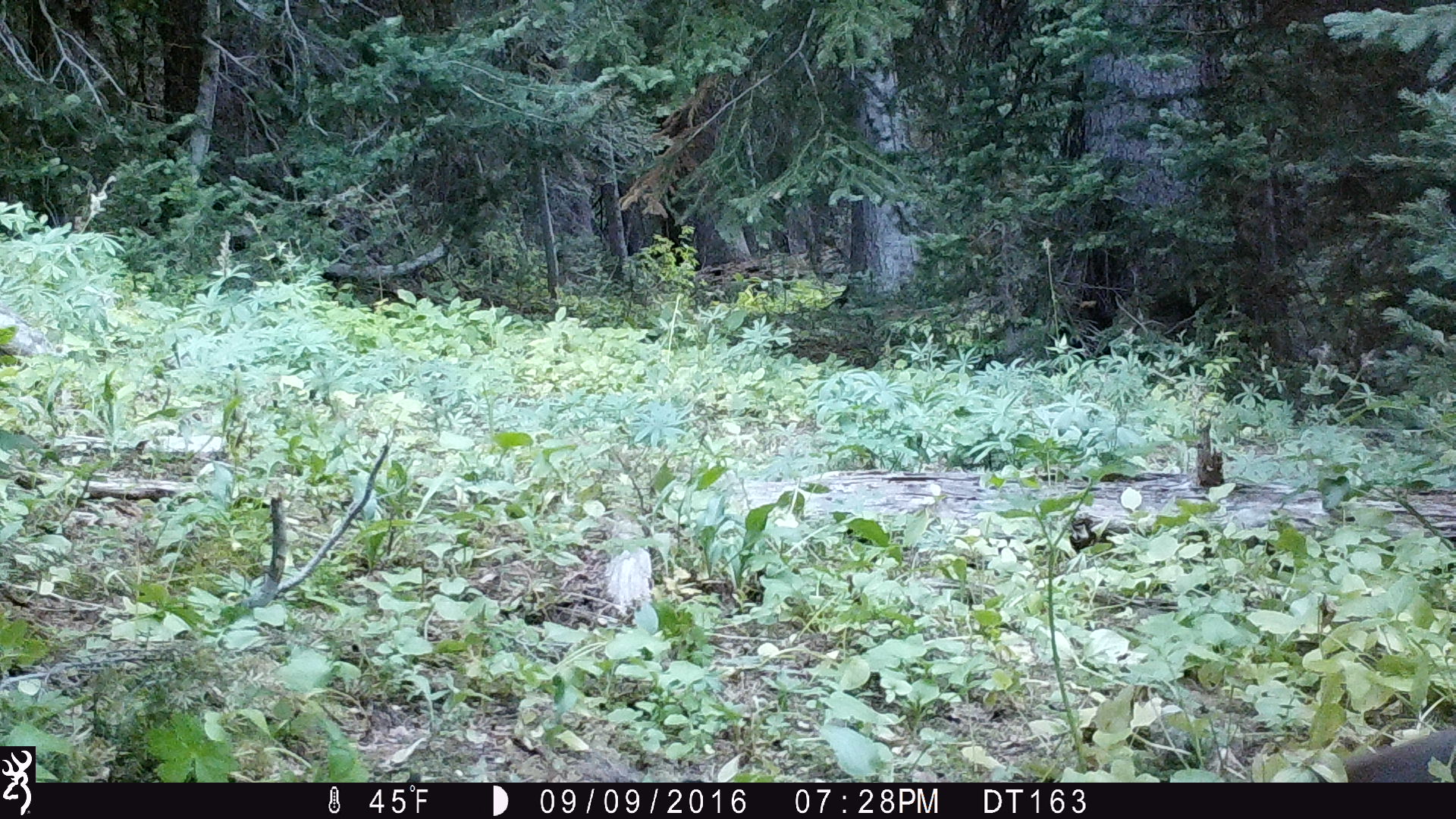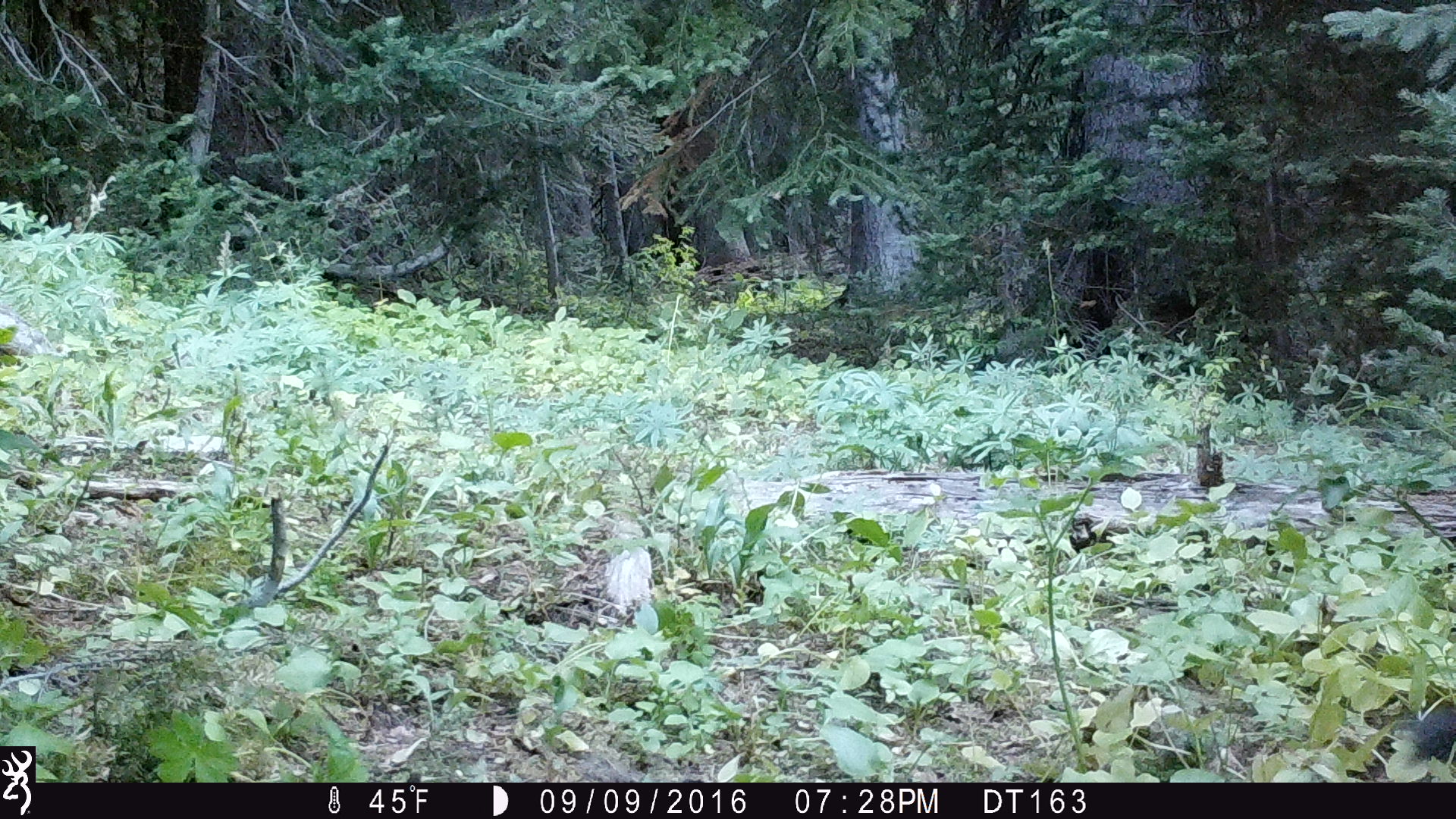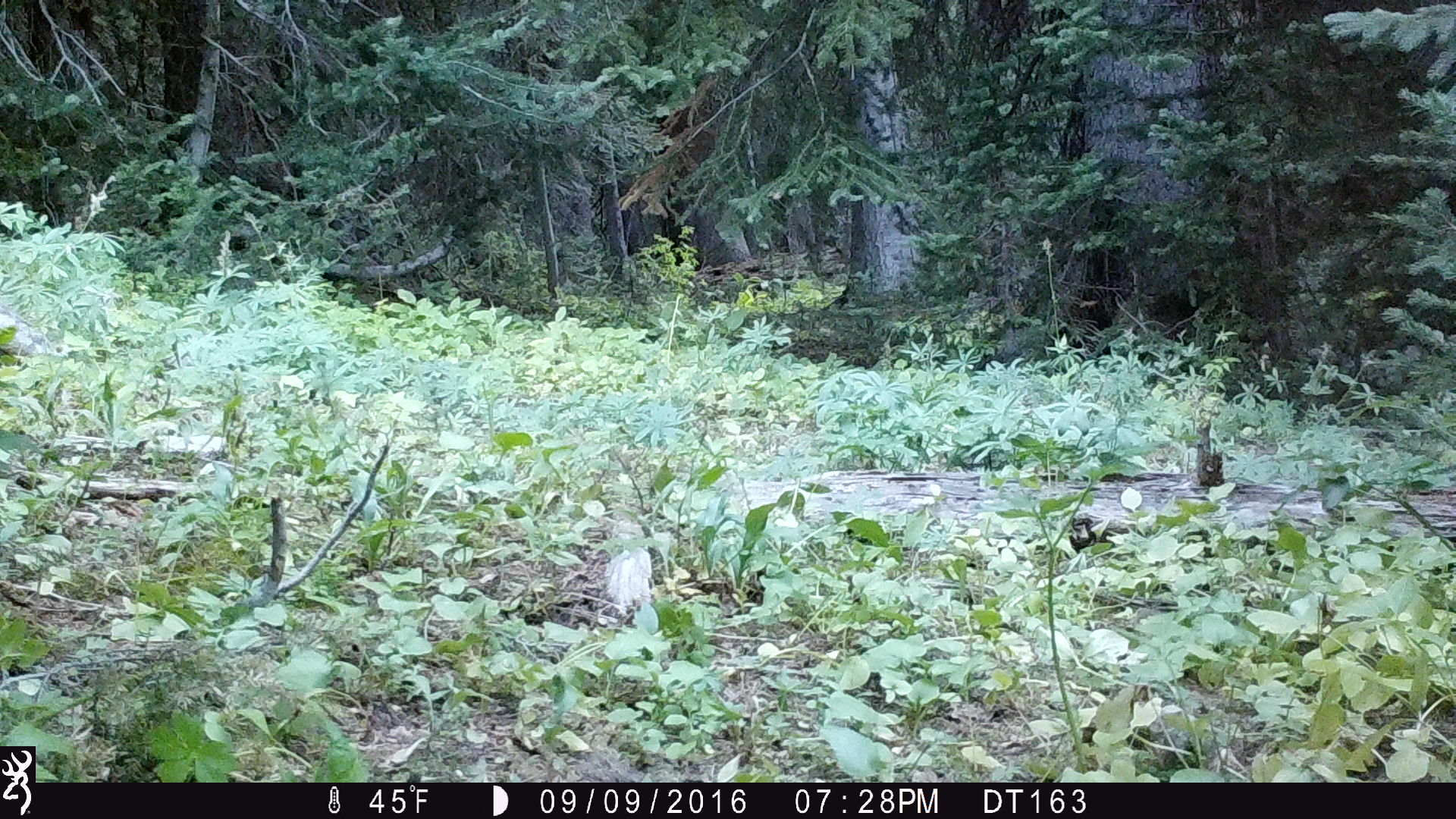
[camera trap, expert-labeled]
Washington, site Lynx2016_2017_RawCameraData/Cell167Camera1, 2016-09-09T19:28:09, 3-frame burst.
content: unidentified animal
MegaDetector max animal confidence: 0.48